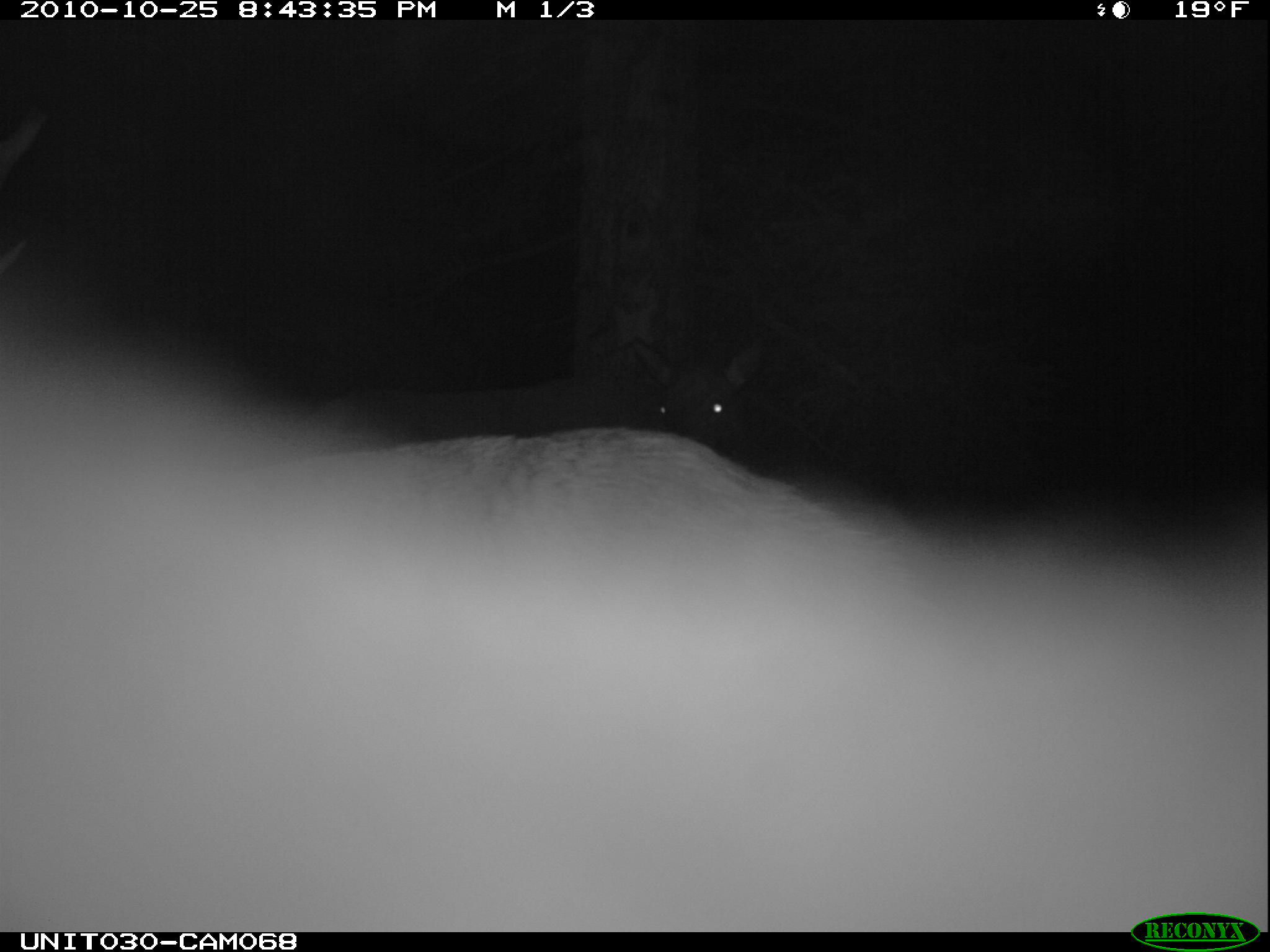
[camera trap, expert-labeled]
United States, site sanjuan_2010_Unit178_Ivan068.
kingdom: Animalia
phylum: Chordata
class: Mammalia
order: Artiodactyla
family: Cervidae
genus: Cervus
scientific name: Cervus elaphus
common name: red deer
Cervus elaphus (red deer).